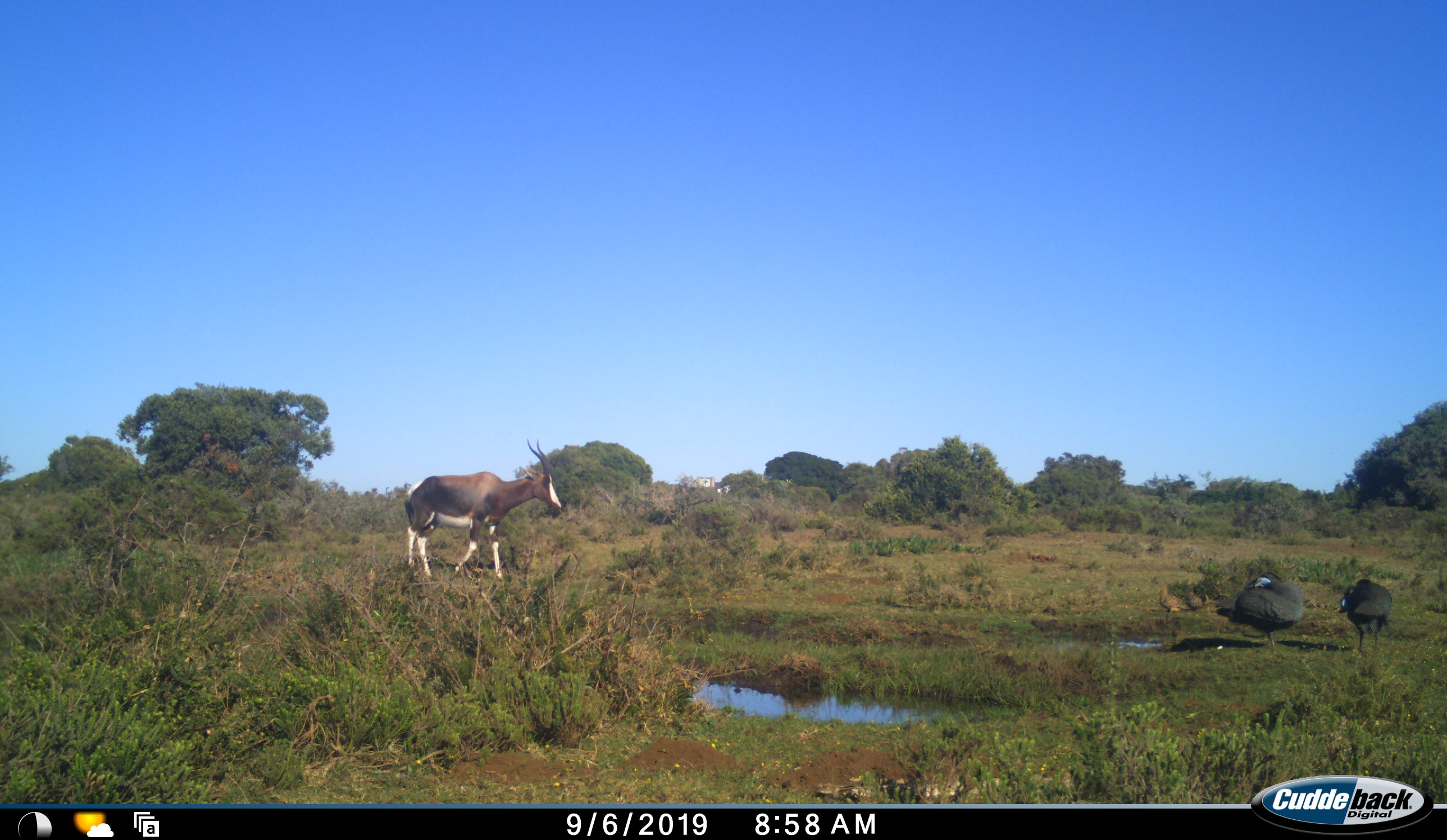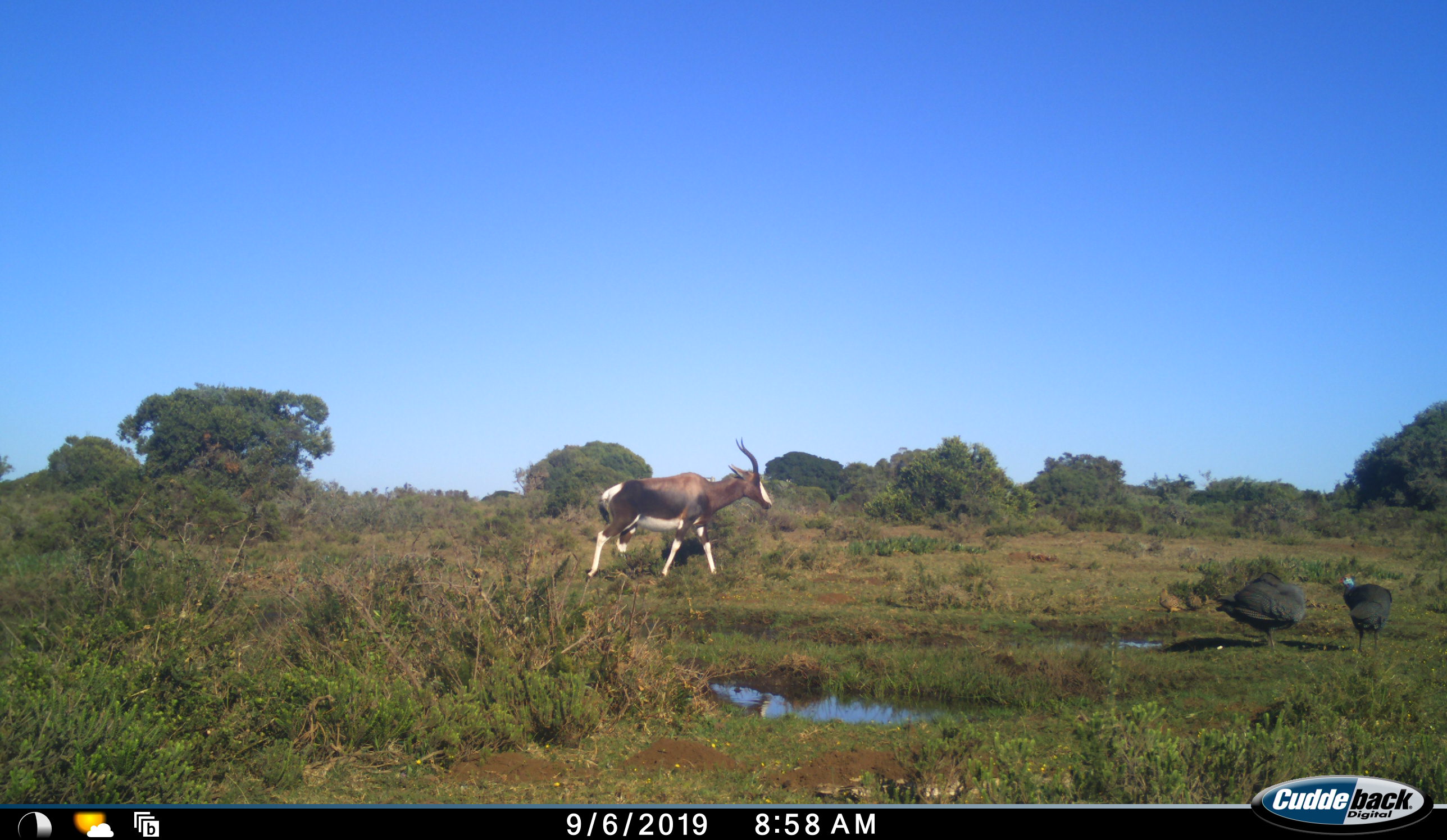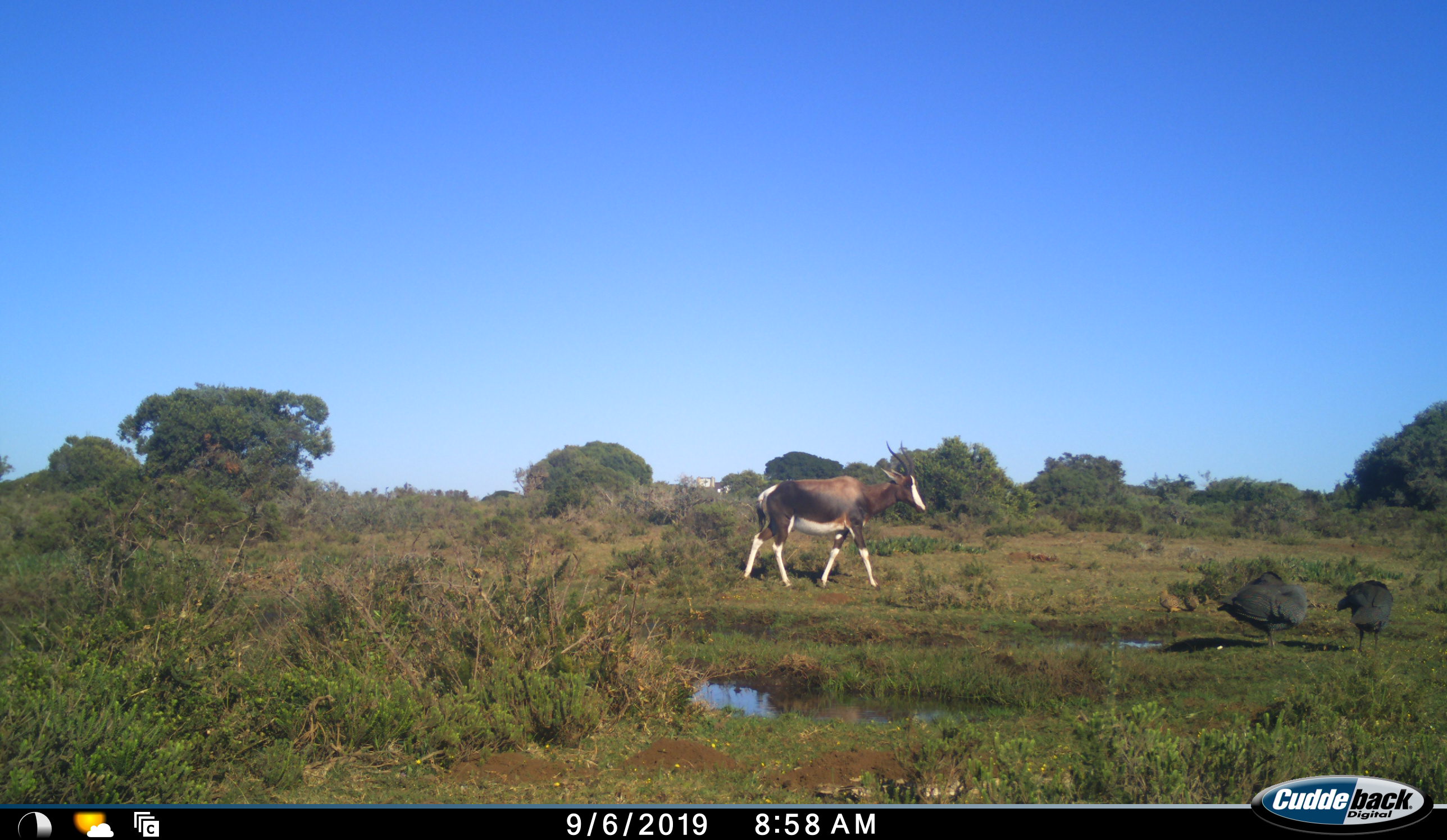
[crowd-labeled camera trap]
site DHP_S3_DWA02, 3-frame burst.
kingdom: Animalia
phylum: Chordata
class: Aves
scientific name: Aves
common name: bird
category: birdother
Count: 4.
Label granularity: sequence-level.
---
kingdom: Animalia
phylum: Chordata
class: Mammalia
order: Artiodactyla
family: Bovidae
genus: Damaliscus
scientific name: Damaliscus pygargus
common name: bontebok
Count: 1.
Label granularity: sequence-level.